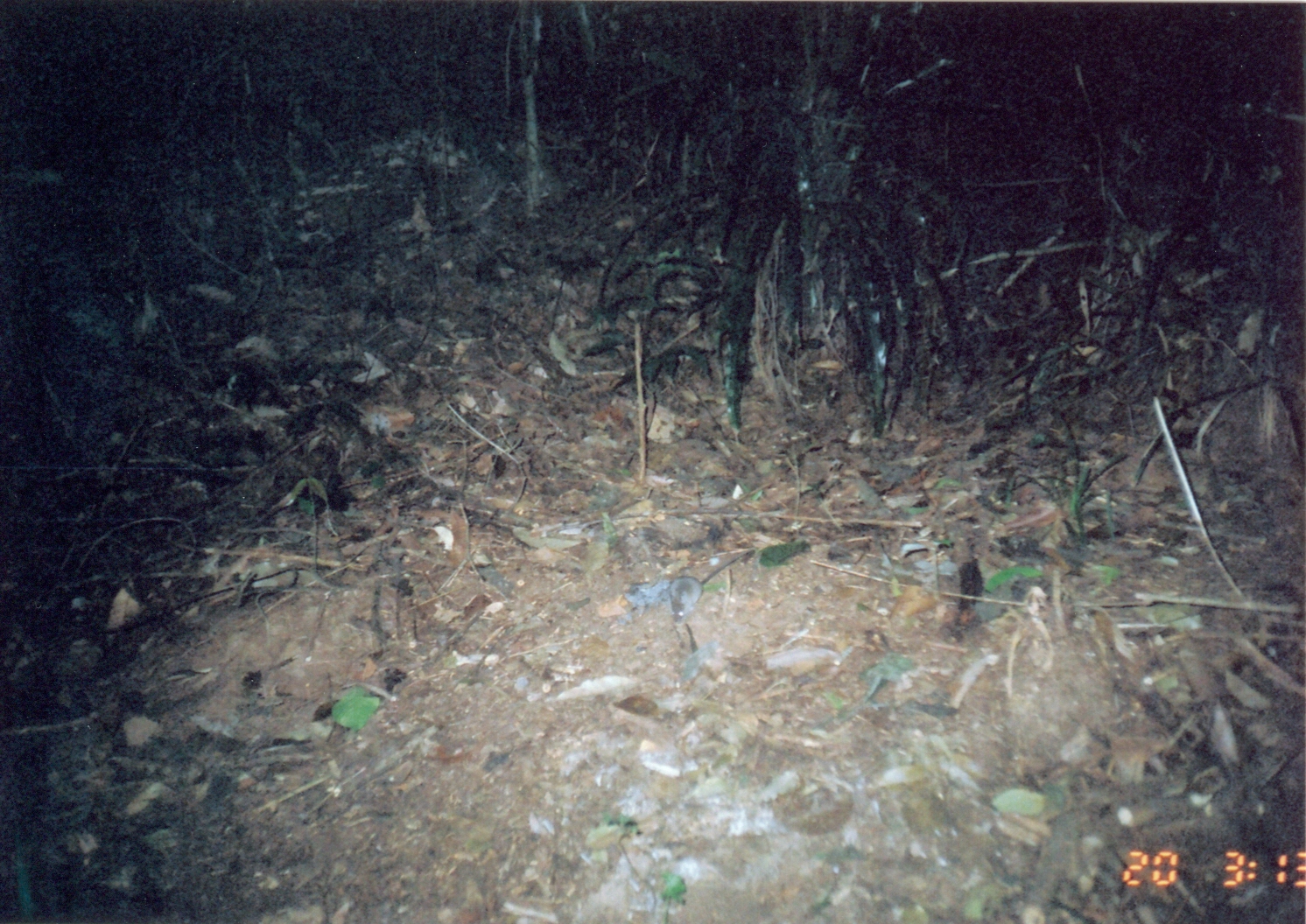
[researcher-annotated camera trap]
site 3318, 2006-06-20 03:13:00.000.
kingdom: Animalia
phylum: Chordata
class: Mammalia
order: Rodentia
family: Muridae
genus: Rattus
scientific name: Rattus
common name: rodent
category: unknown rat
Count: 1.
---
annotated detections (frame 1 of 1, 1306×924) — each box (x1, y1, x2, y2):
unknown rat: (668, 548, 752, 624)